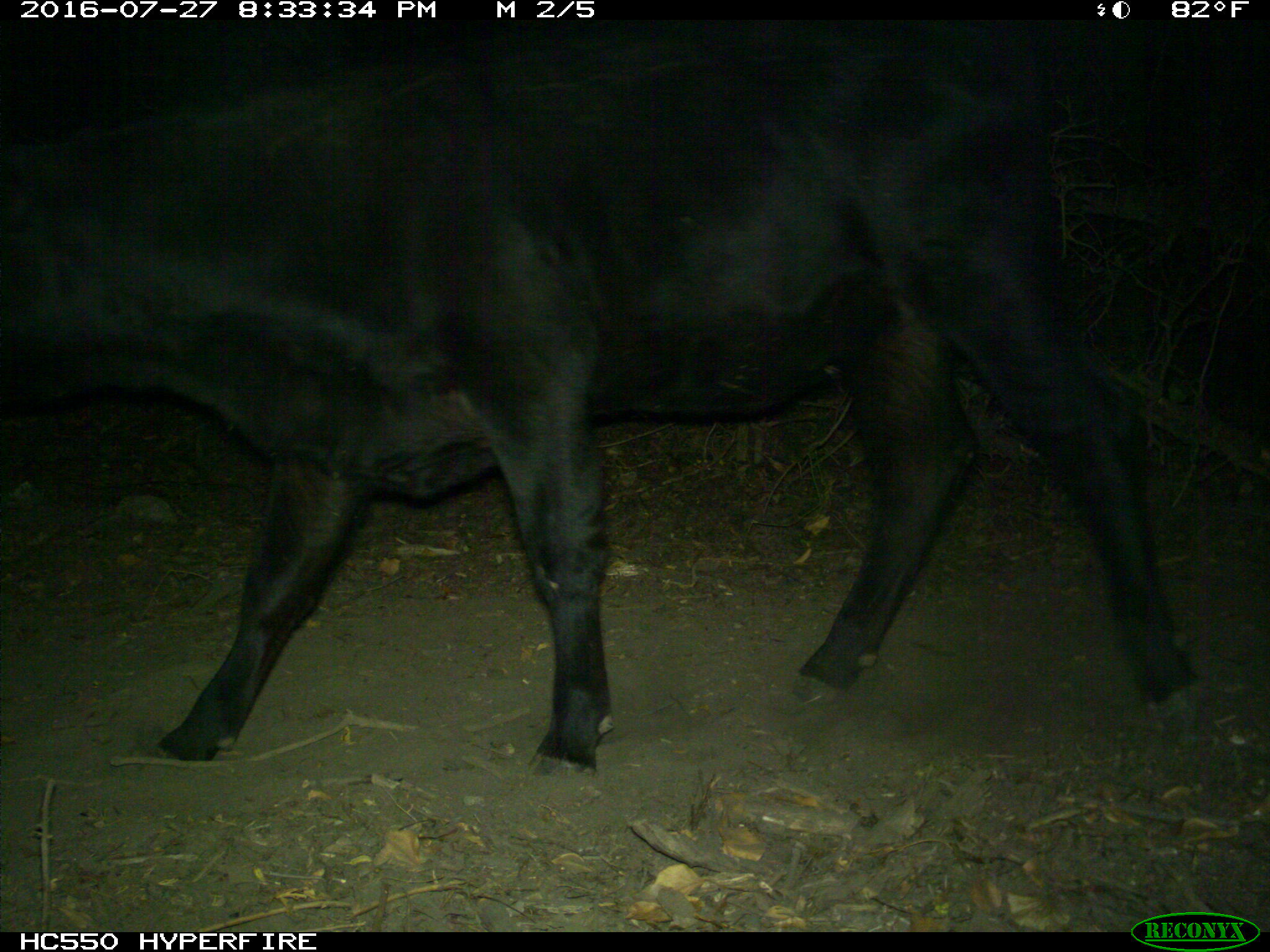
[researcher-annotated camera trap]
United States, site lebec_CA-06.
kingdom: Animalia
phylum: Chordata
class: Mammalia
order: Artiodactyla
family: Bovidae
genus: Bos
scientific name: Bos taurus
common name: domestic cow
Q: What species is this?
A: Bos taurus (domestic cow).